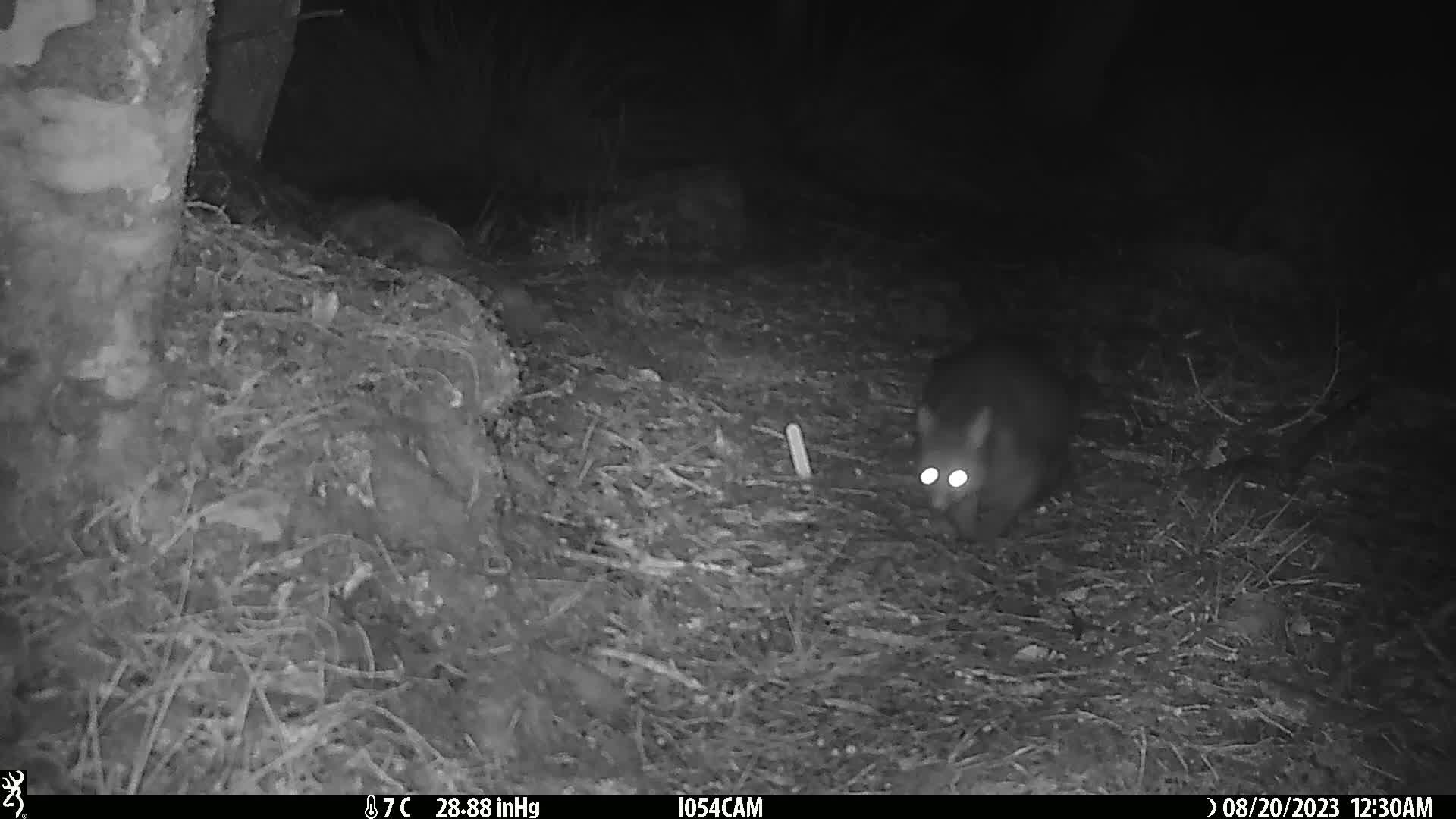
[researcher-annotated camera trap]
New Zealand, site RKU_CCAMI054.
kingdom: Animalia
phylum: Chordata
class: Mammalia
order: Diprotodontia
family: Phalangeridae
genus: Trichosurus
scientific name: Trichosurus vulpecula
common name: common brushtail possum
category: possum